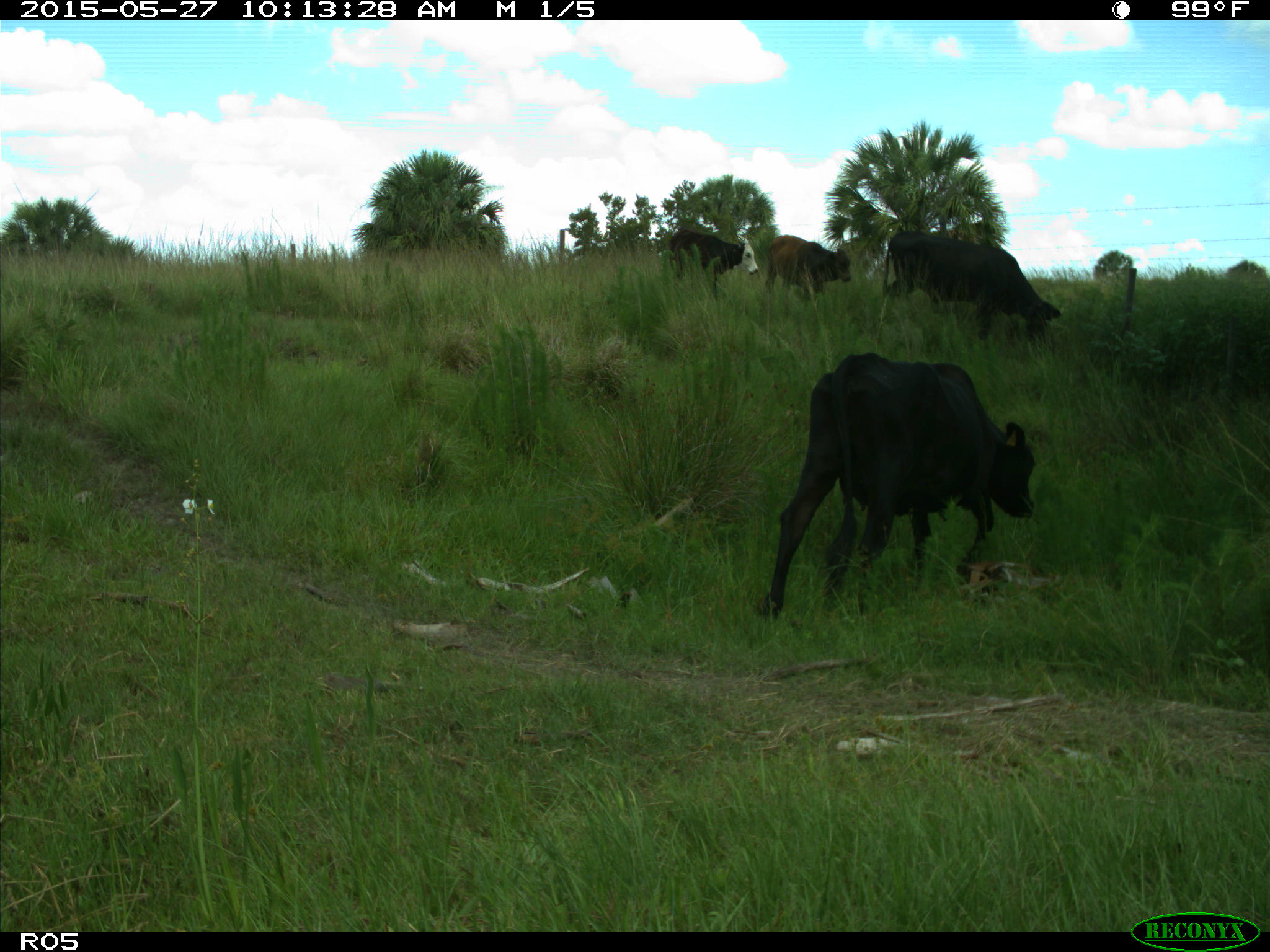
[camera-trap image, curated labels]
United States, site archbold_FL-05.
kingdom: Animalia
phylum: Chordata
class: Mammalia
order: Artiodactyla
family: Bovidae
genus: Bos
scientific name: Bos taurus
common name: domestic cow